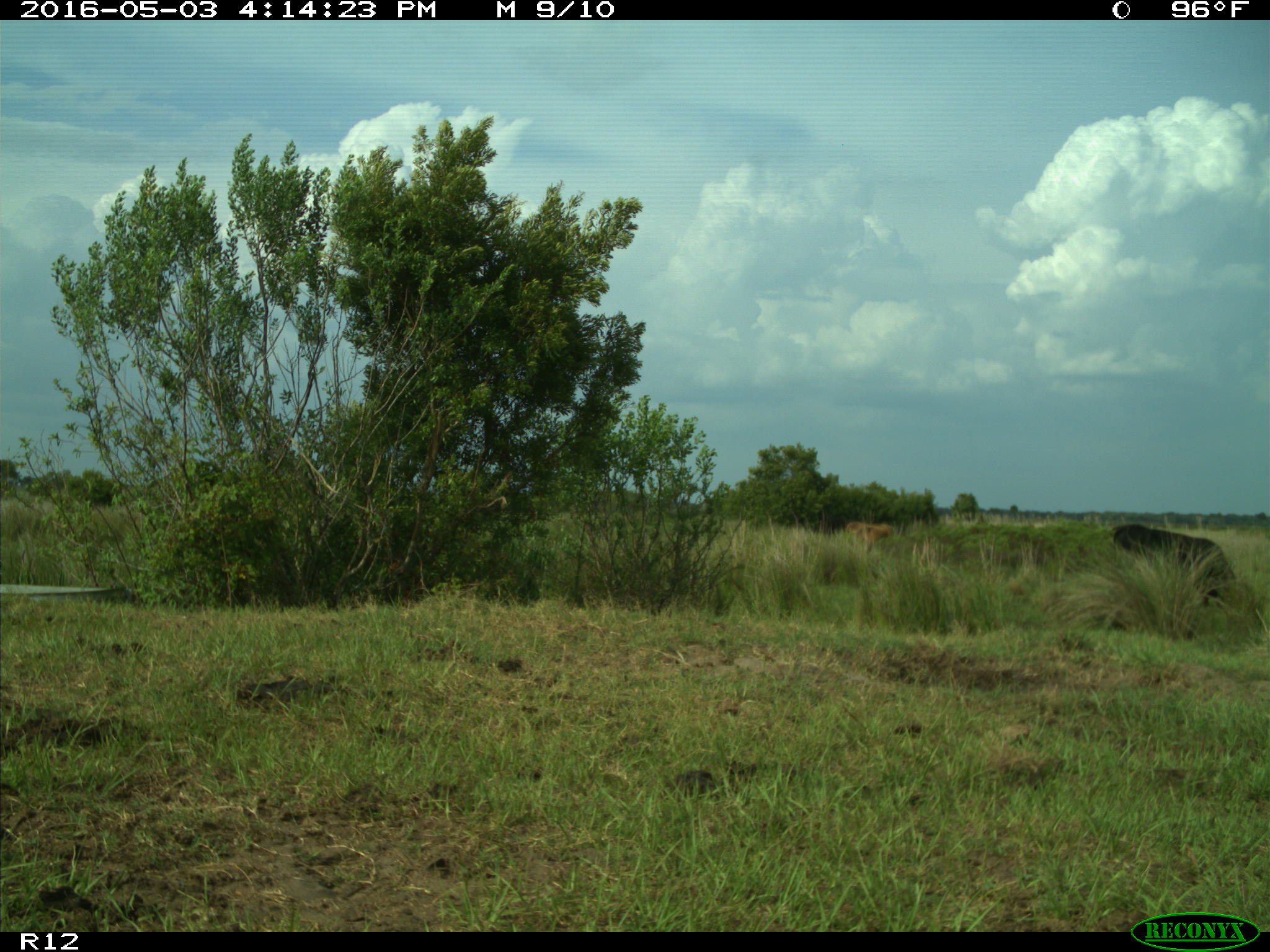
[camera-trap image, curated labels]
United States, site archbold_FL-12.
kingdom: Animalia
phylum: Chordata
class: Mammalia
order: Artiodactyla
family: Bovidae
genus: Bos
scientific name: Bos taurus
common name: domestic cow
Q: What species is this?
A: Bos taurus (domestic cow).